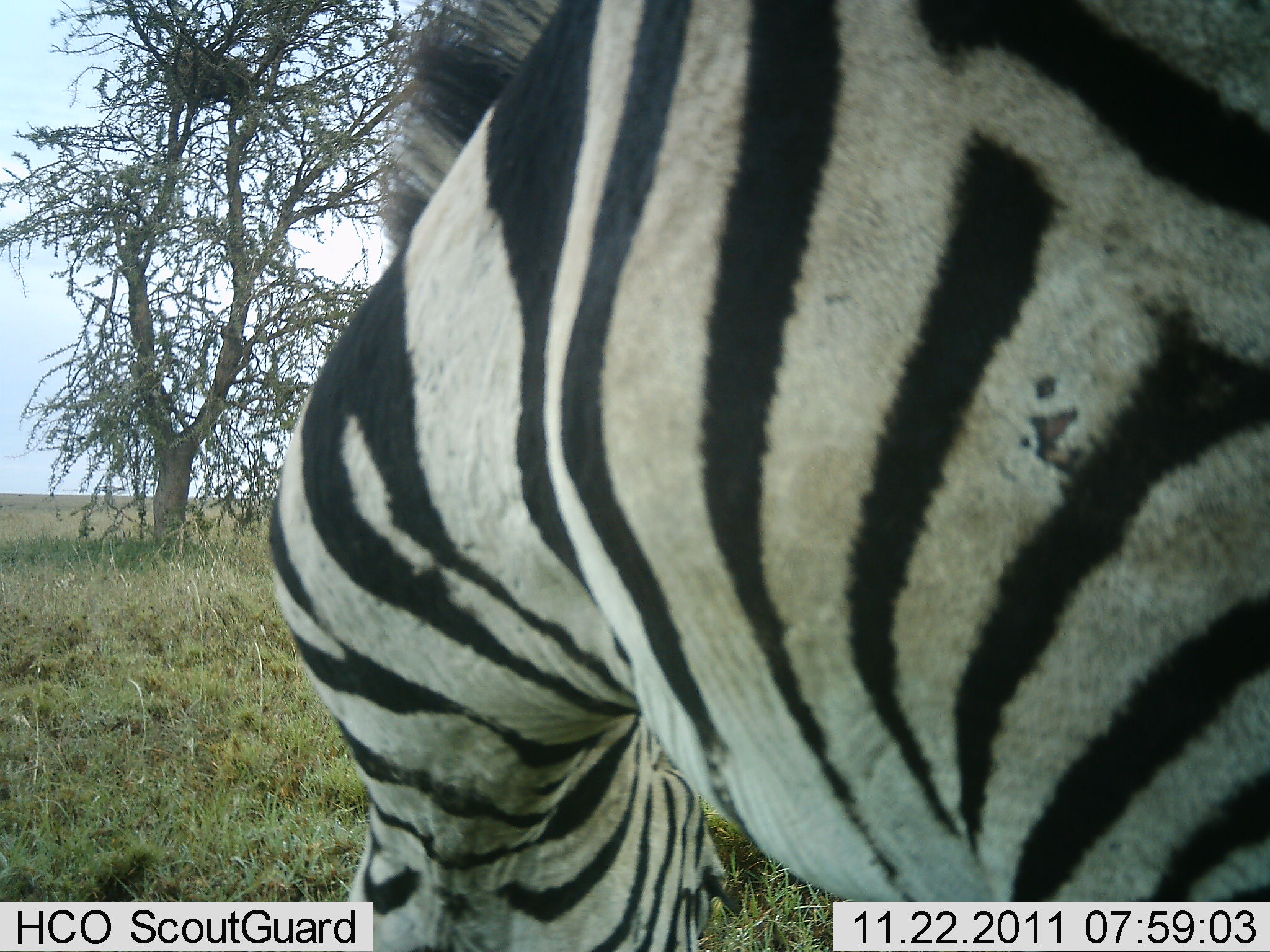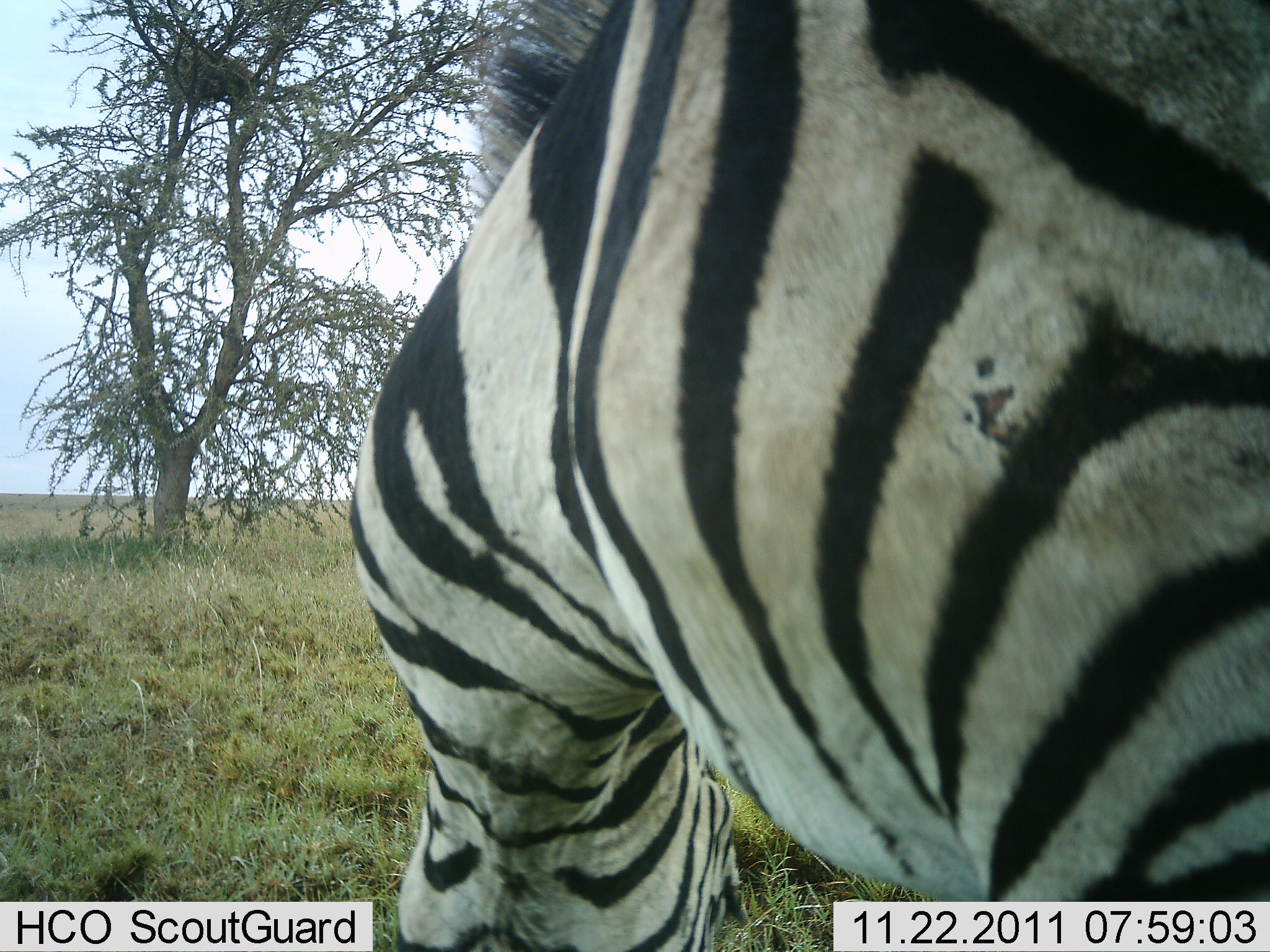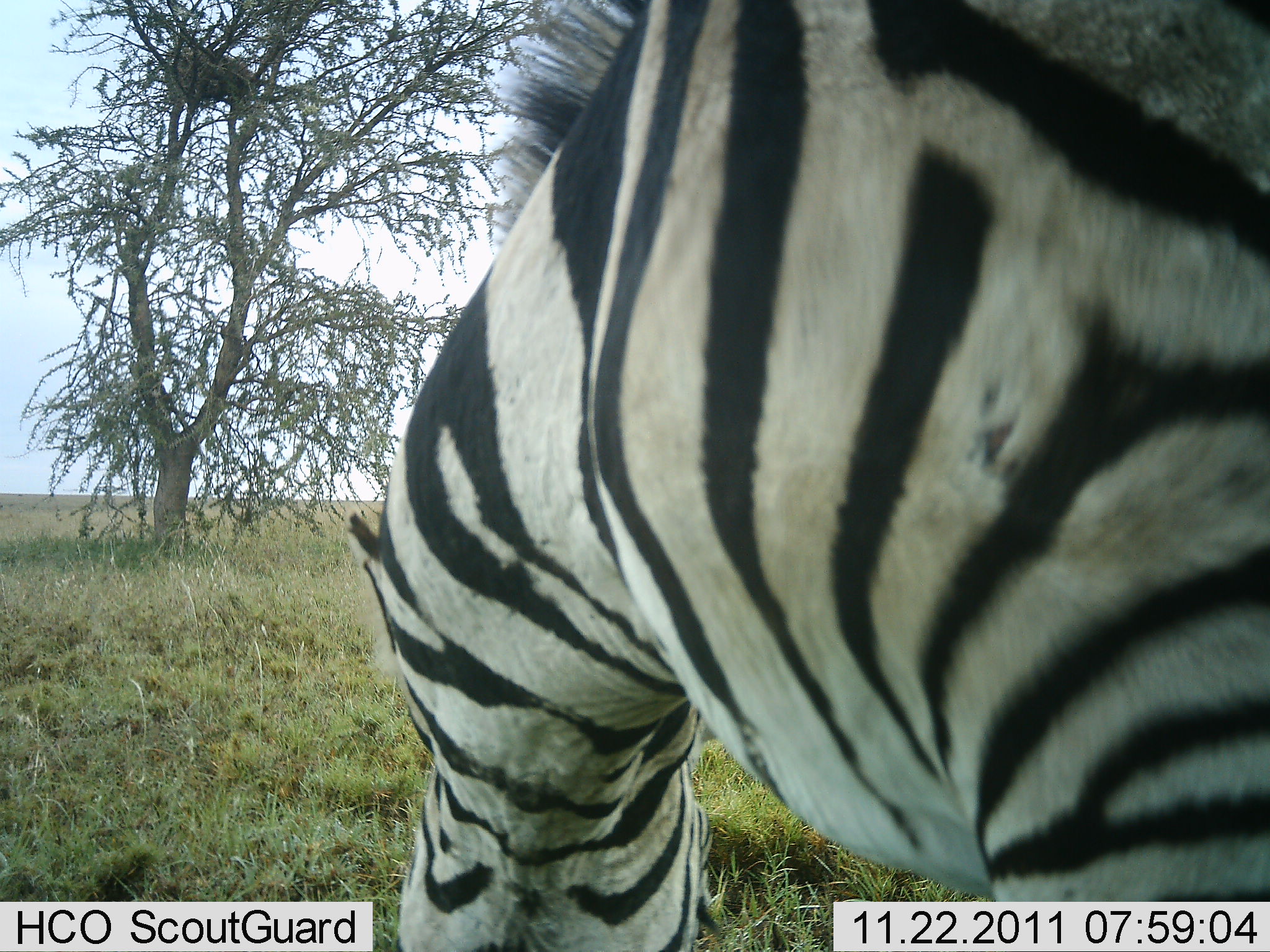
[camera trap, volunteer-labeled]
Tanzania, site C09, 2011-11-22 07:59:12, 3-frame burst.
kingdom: Animalia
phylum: Chordata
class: Mammalia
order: Perissodactyla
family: Equidae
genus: Equus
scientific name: Equus quagga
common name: plains zebra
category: zebra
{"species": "zebra (plains zebra) (Equus quagga)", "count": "1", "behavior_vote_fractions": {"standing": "43%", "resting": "0%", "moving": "0%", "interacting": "0%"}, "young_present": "0%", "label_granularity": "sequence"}